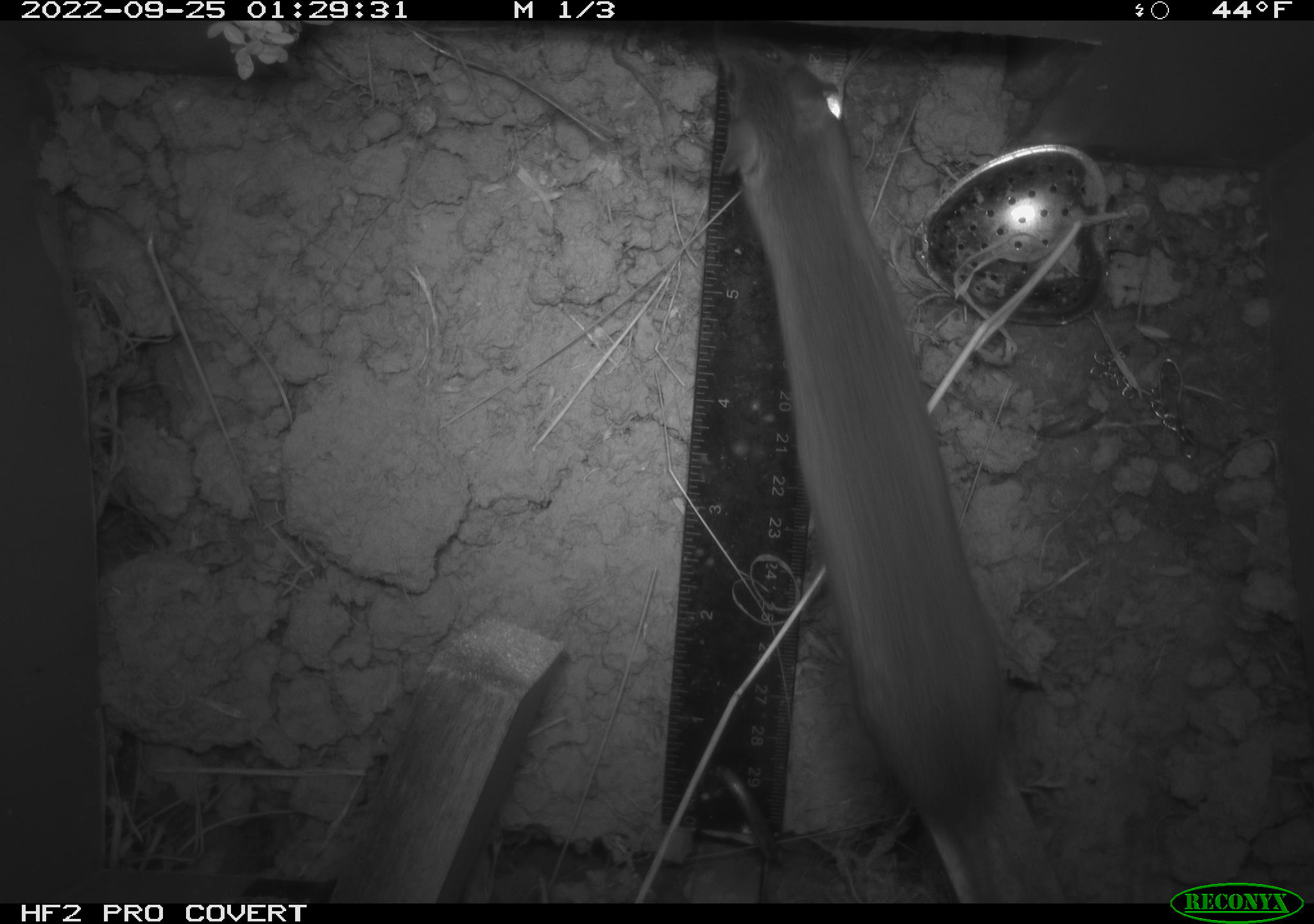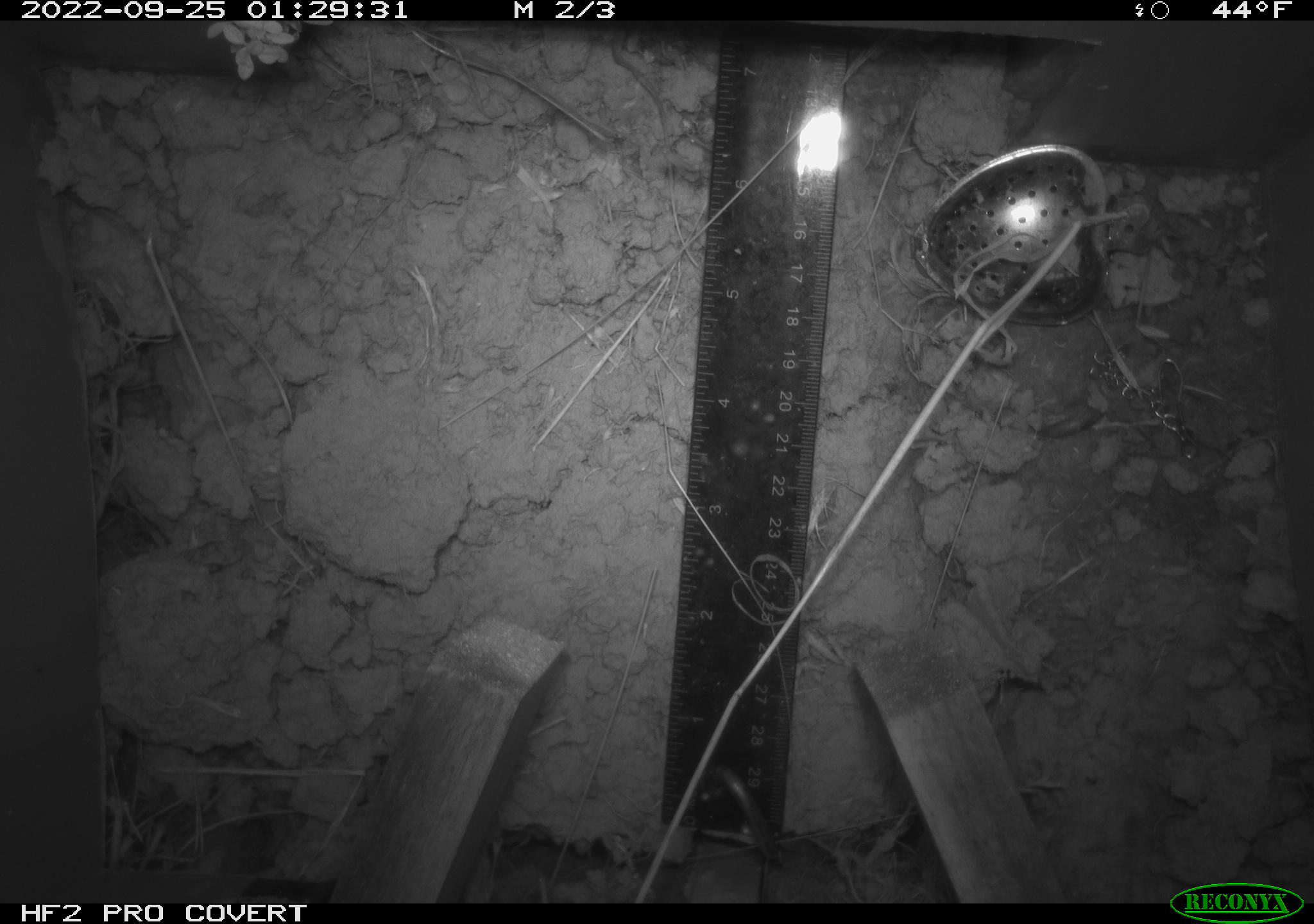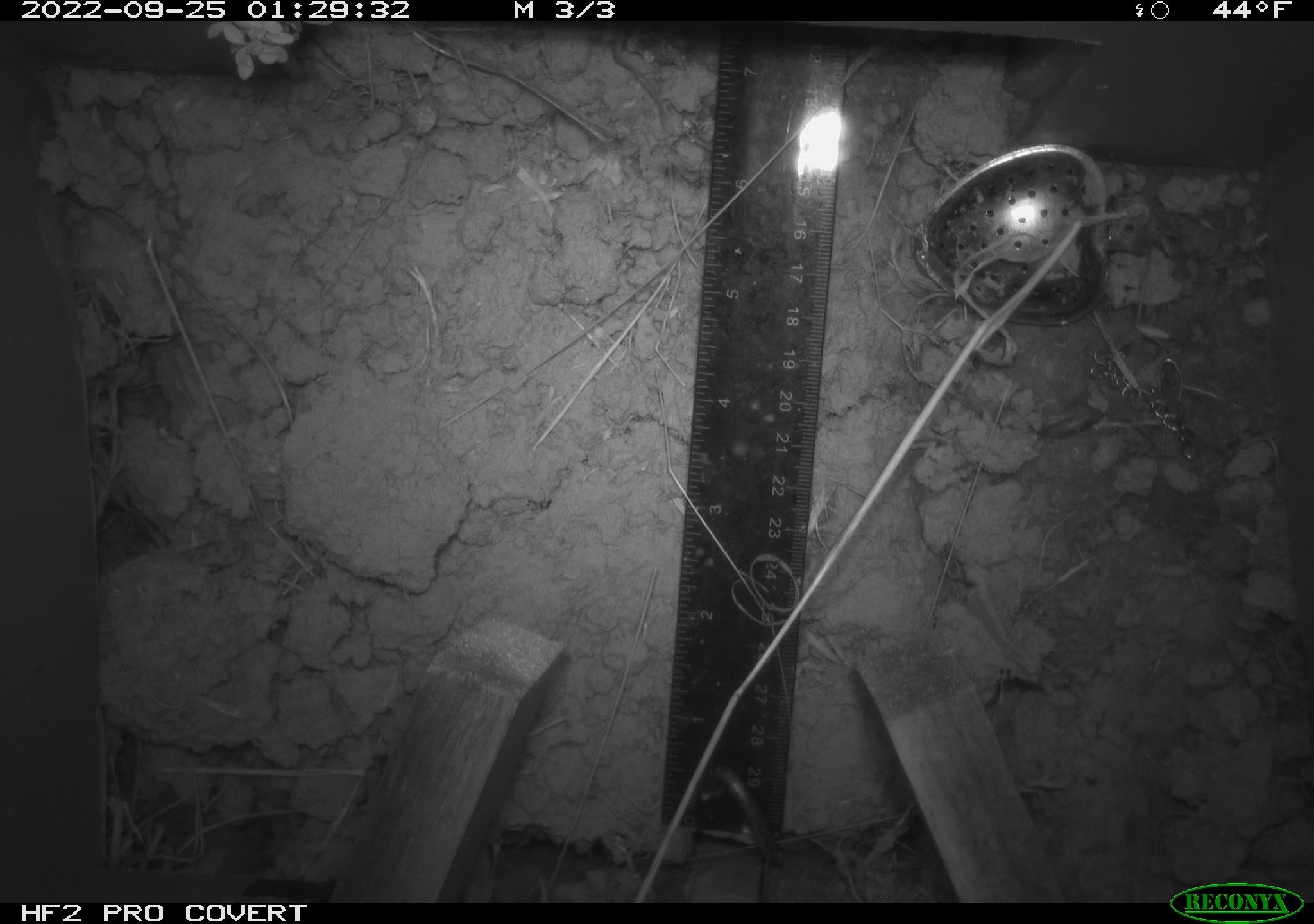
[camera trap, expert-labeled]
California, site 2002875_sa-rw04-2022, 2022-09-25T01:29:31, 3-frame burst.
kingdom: Animalia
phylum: Chordata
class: Mammalia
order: Rodentia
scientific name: Rodentia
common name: mouse species